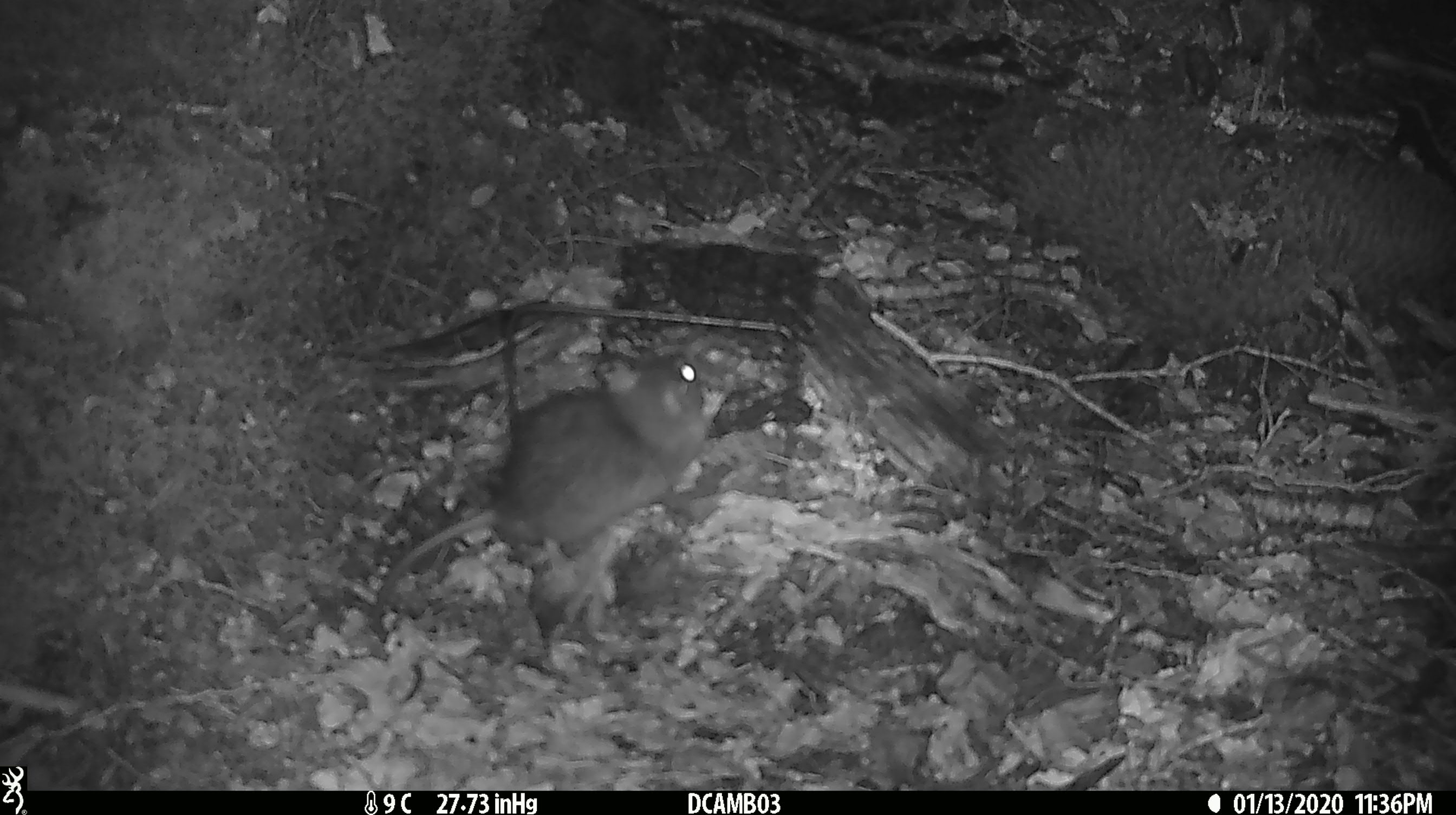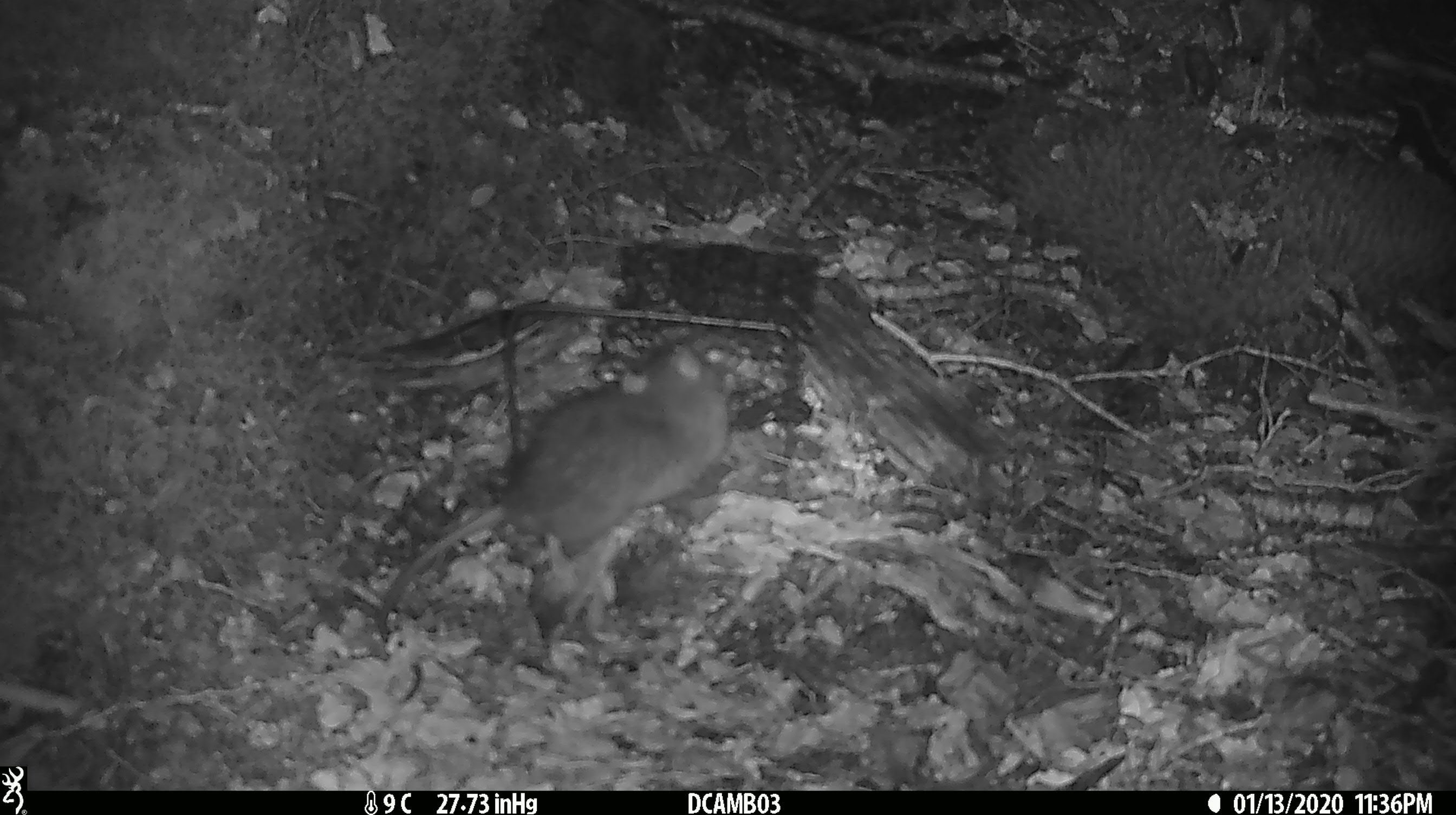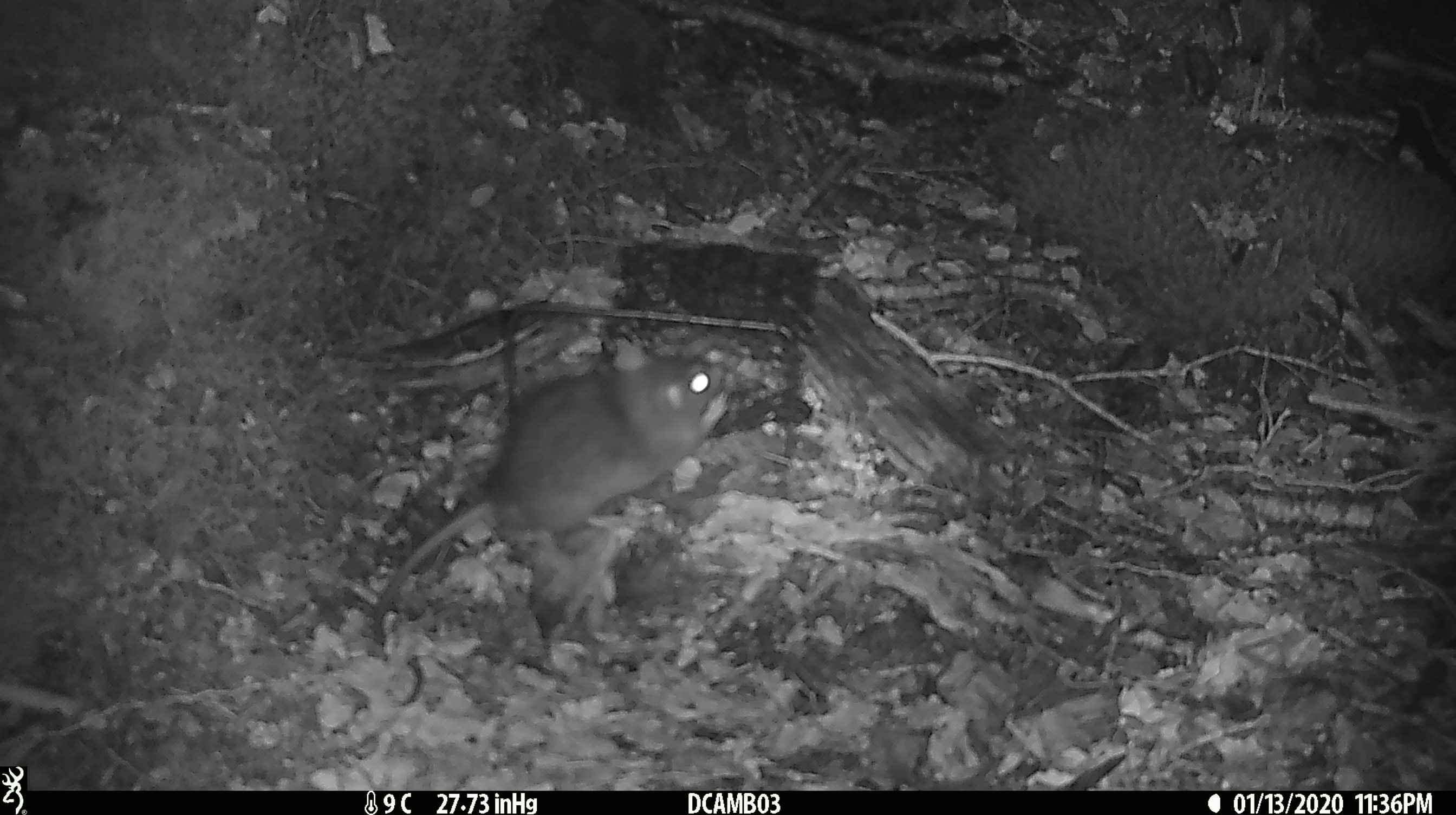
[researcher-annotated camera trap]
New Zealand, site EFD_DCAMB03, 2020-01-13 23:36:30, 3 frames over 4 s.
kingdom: Animalia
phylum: Chordata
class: Mammalia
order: Rodentia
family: Muridae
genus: Rattus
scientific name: Rattus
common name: rat